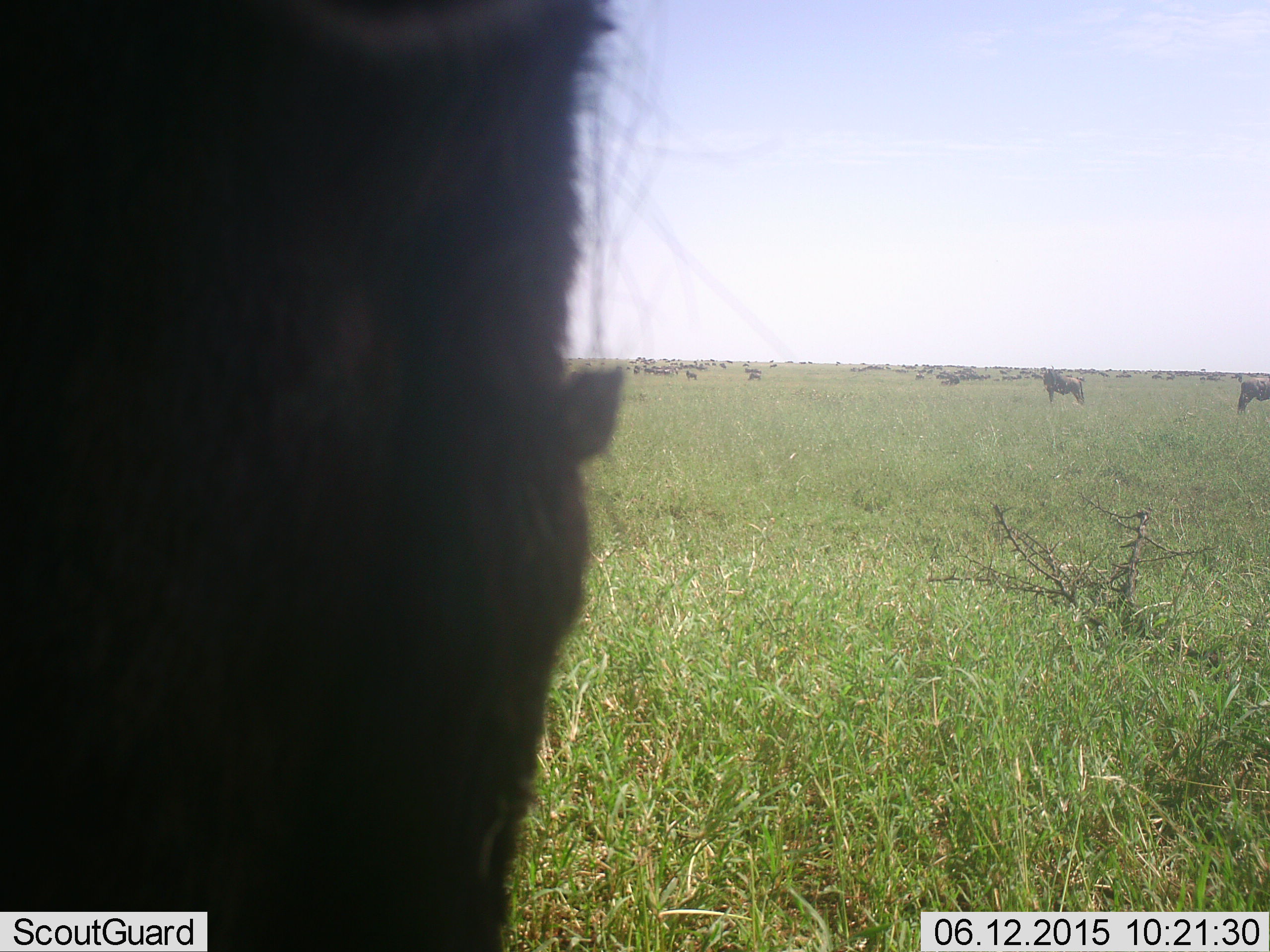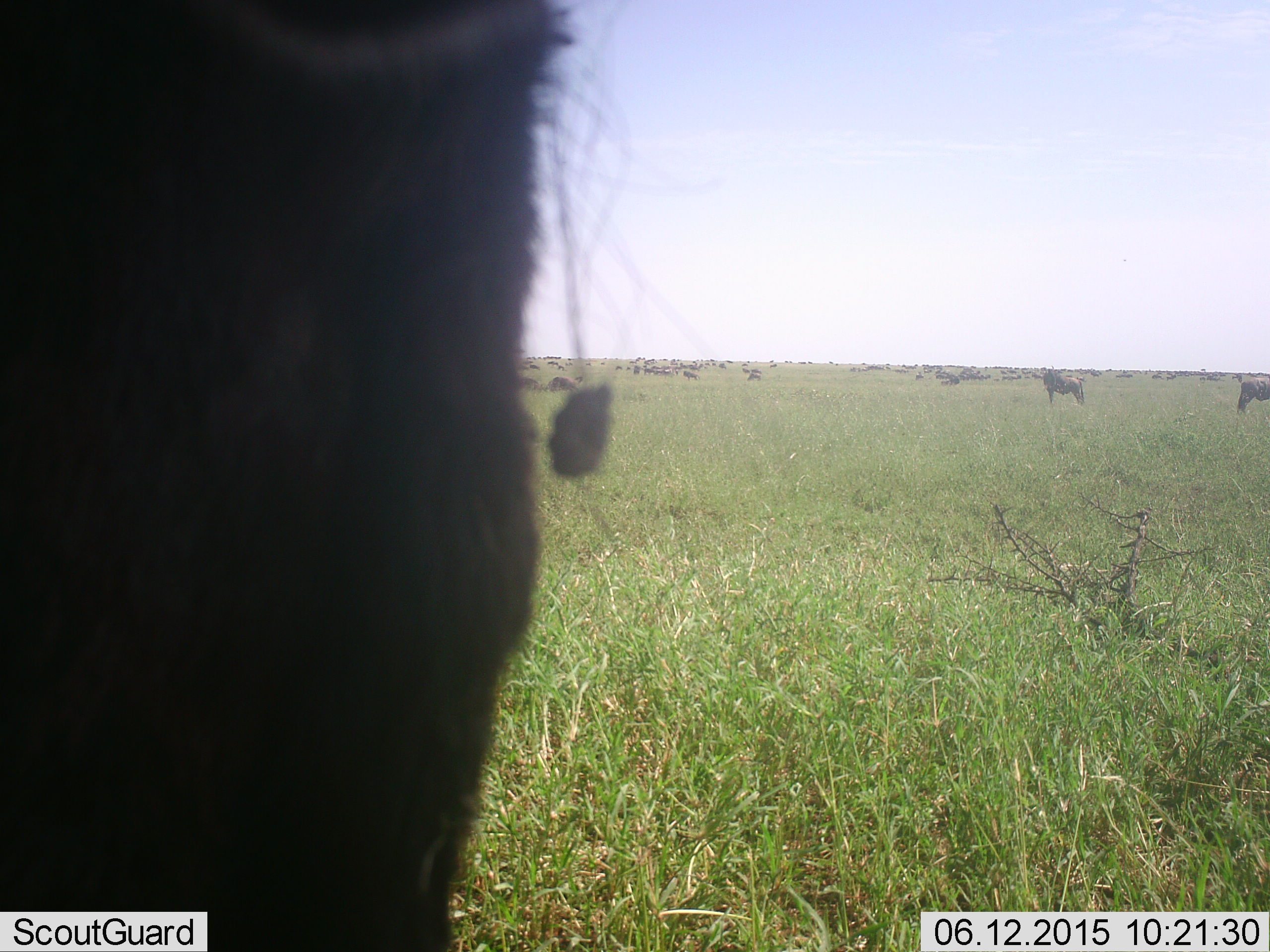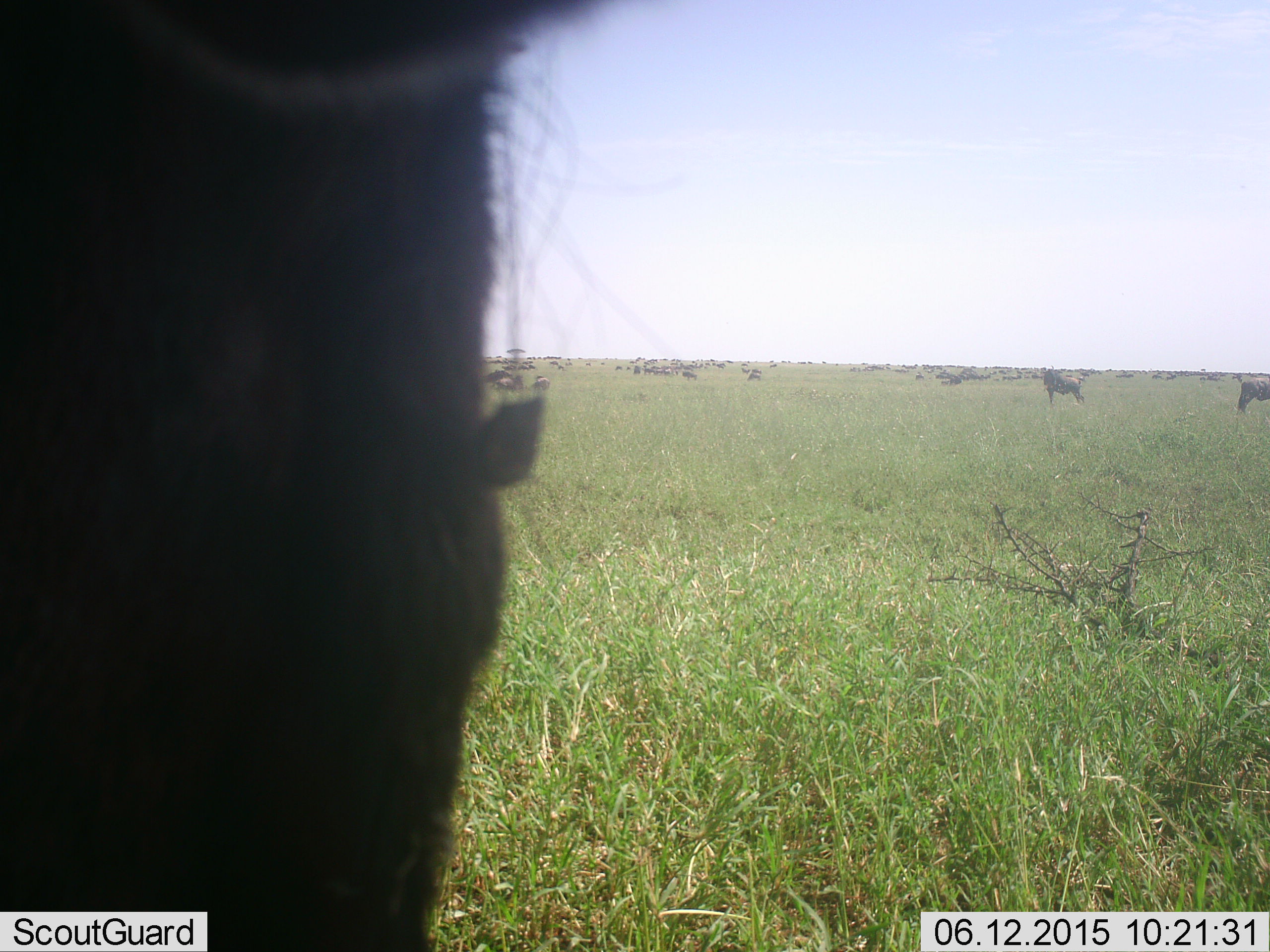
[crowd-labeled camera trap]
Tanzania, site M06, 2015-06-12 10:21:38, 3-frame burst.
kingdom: Animalia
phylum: Chordata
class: Mammalia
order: Artiodactyla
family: Bovidae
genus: Connochaetes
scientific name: Connochaetes taurinus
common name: blue wildebeest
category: wildebeest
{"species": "wildebeest (blue wildebeest) (Connochaetes taurinus)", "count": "11-50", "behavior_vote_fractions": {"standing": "100%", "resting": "10%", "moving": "50%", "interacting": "0%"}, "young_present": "0%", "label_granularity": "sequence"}